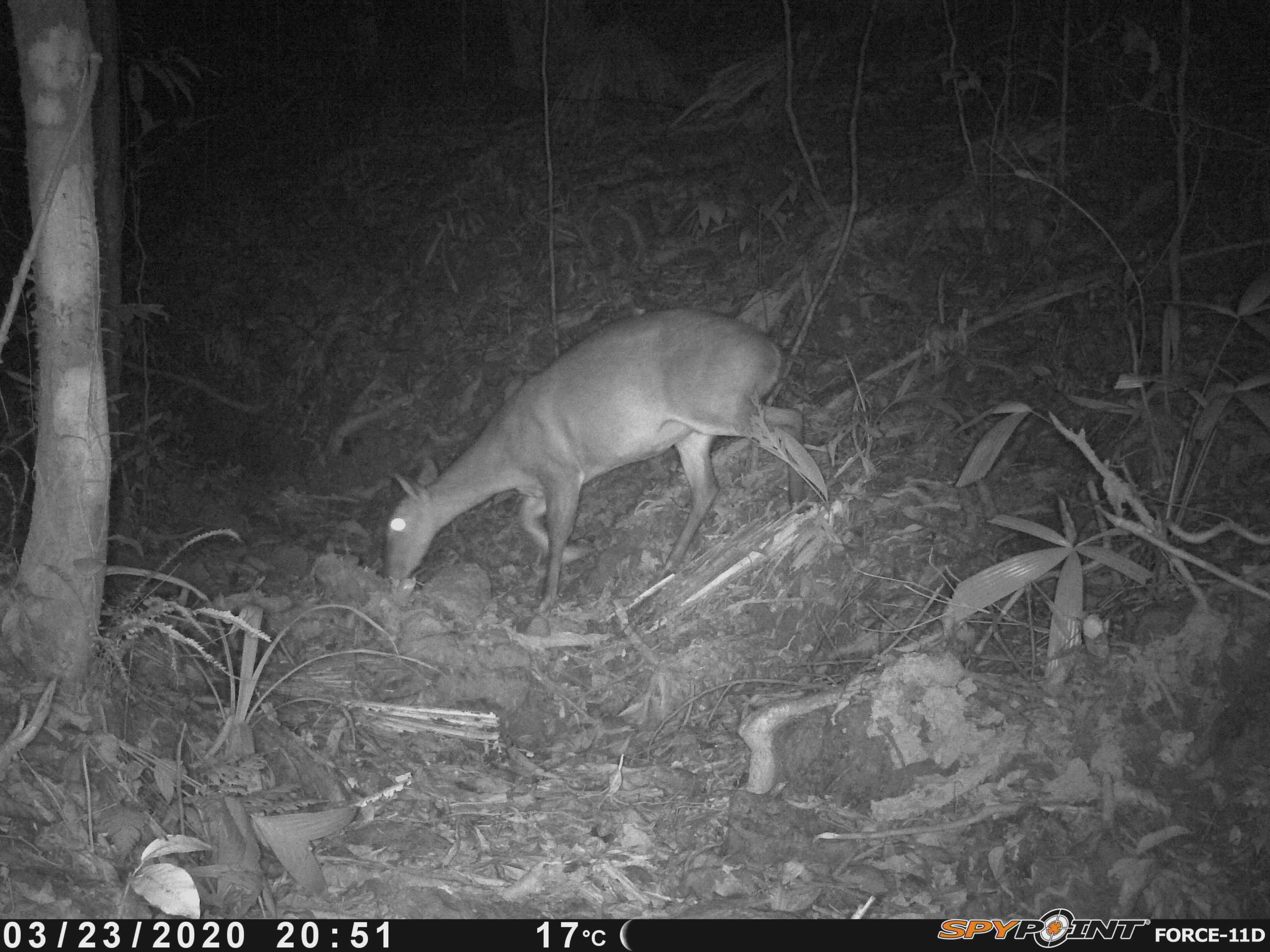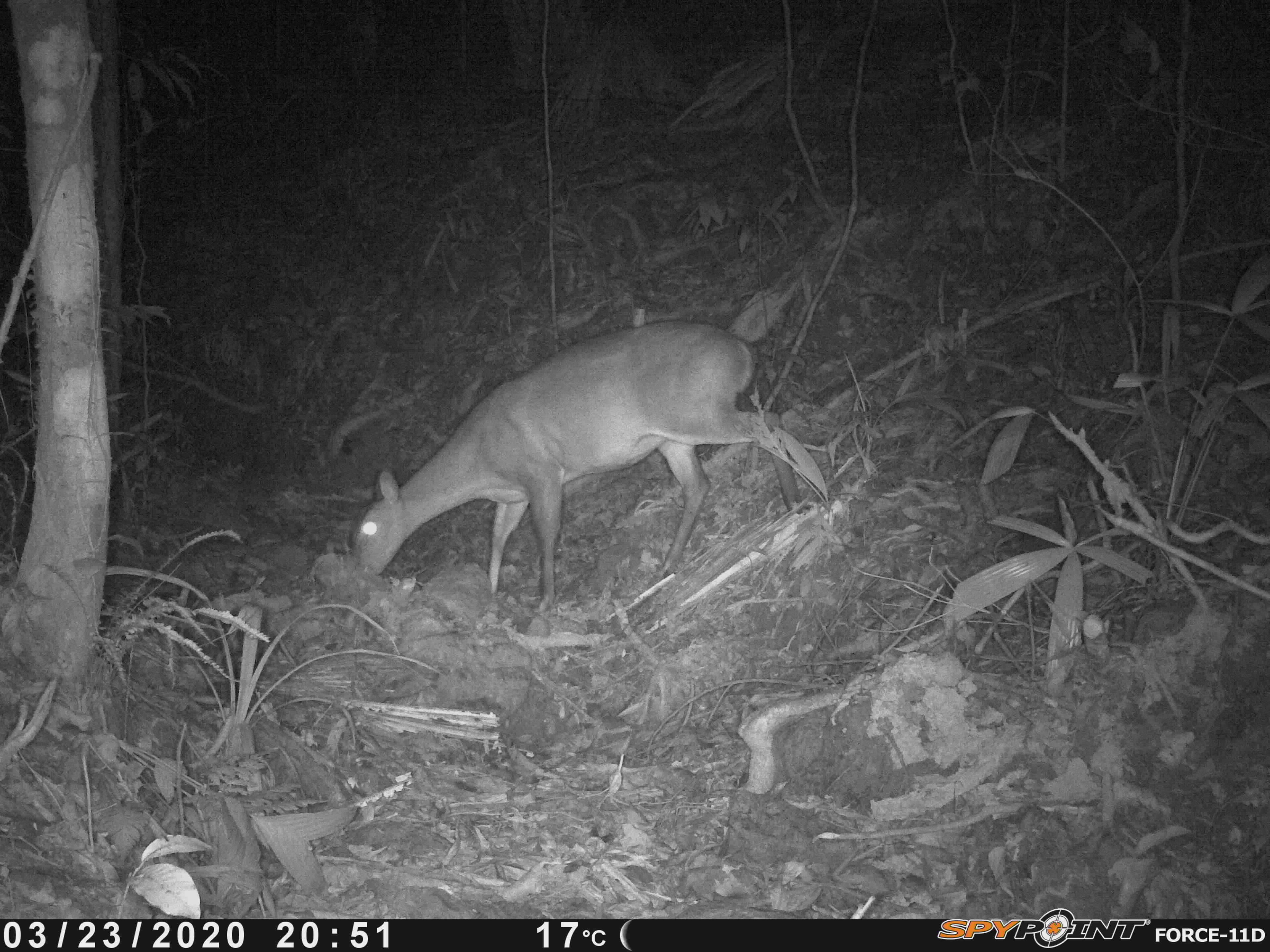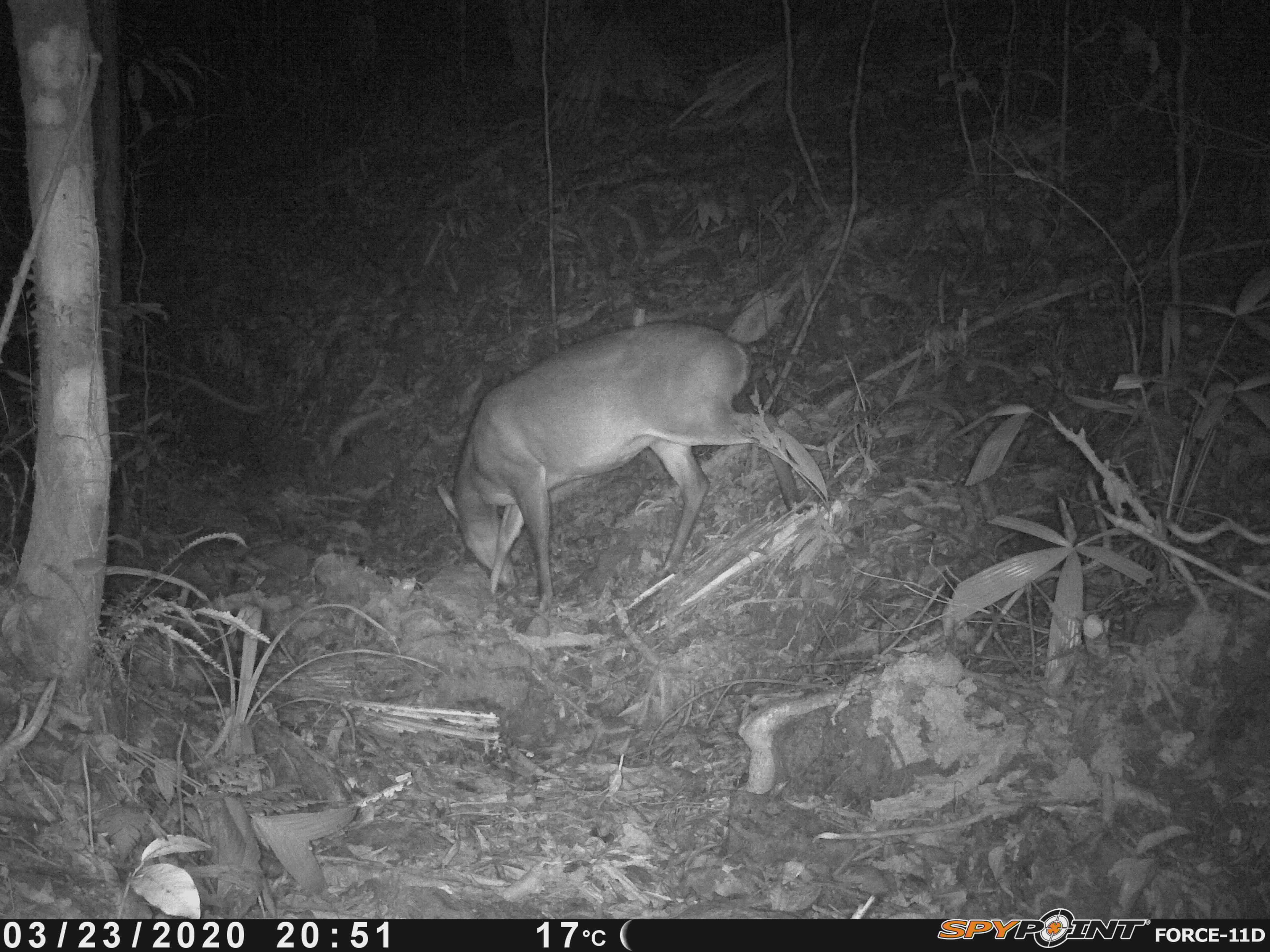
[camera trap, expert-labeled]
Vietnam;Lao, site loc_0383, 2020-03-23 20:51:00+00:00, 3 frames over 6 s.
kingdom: Animalia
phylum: Chordata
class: Mammalia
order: Artiodactyla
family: Cervidae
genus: Muntiacus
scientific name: Muntiacus vuquangensis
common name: large-antlered muntjac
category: large antlered muntjac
Large antlered muntjac (large-antlered muntjac) (Muntiacus vuquangensis). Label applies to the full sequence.